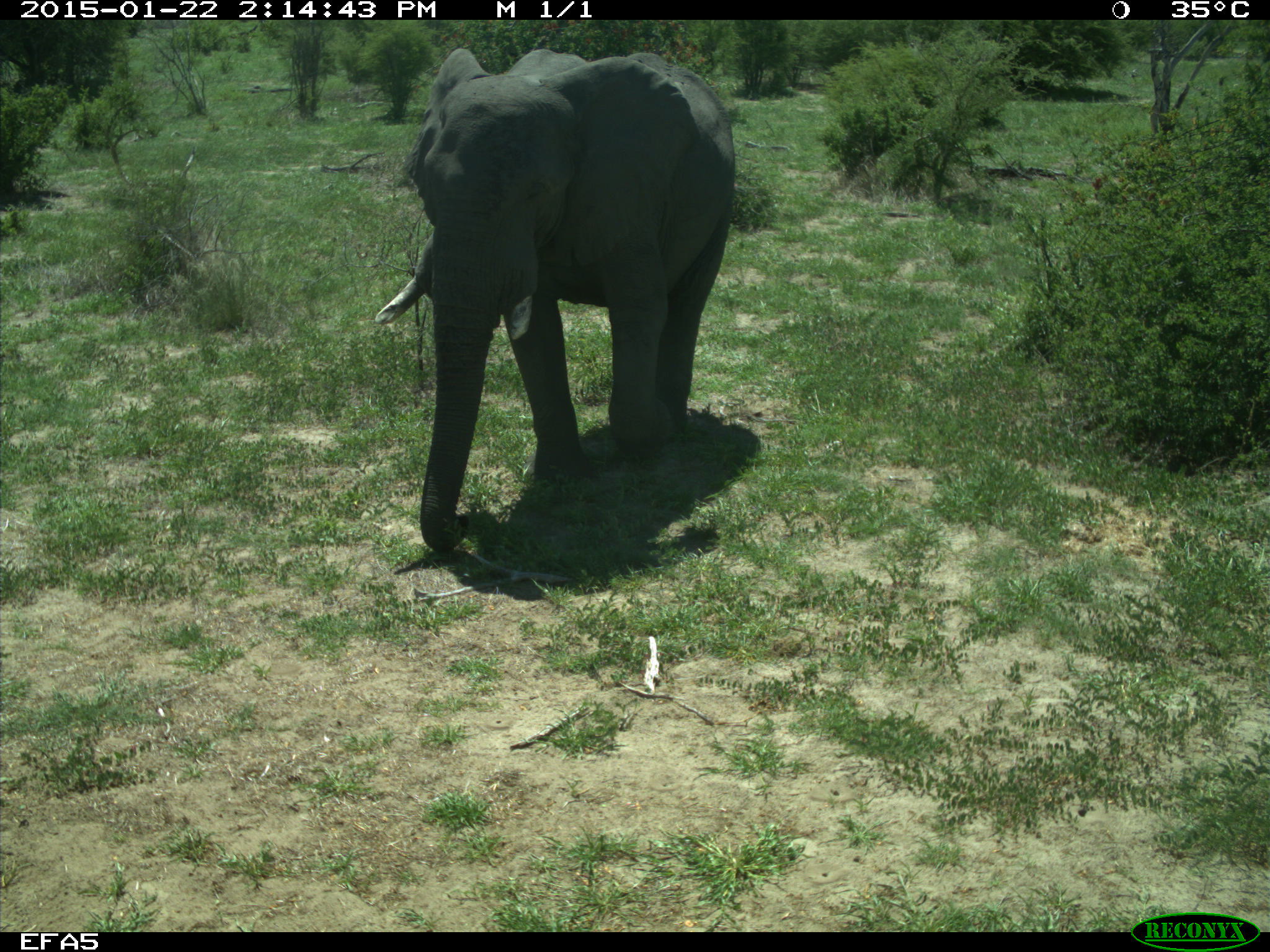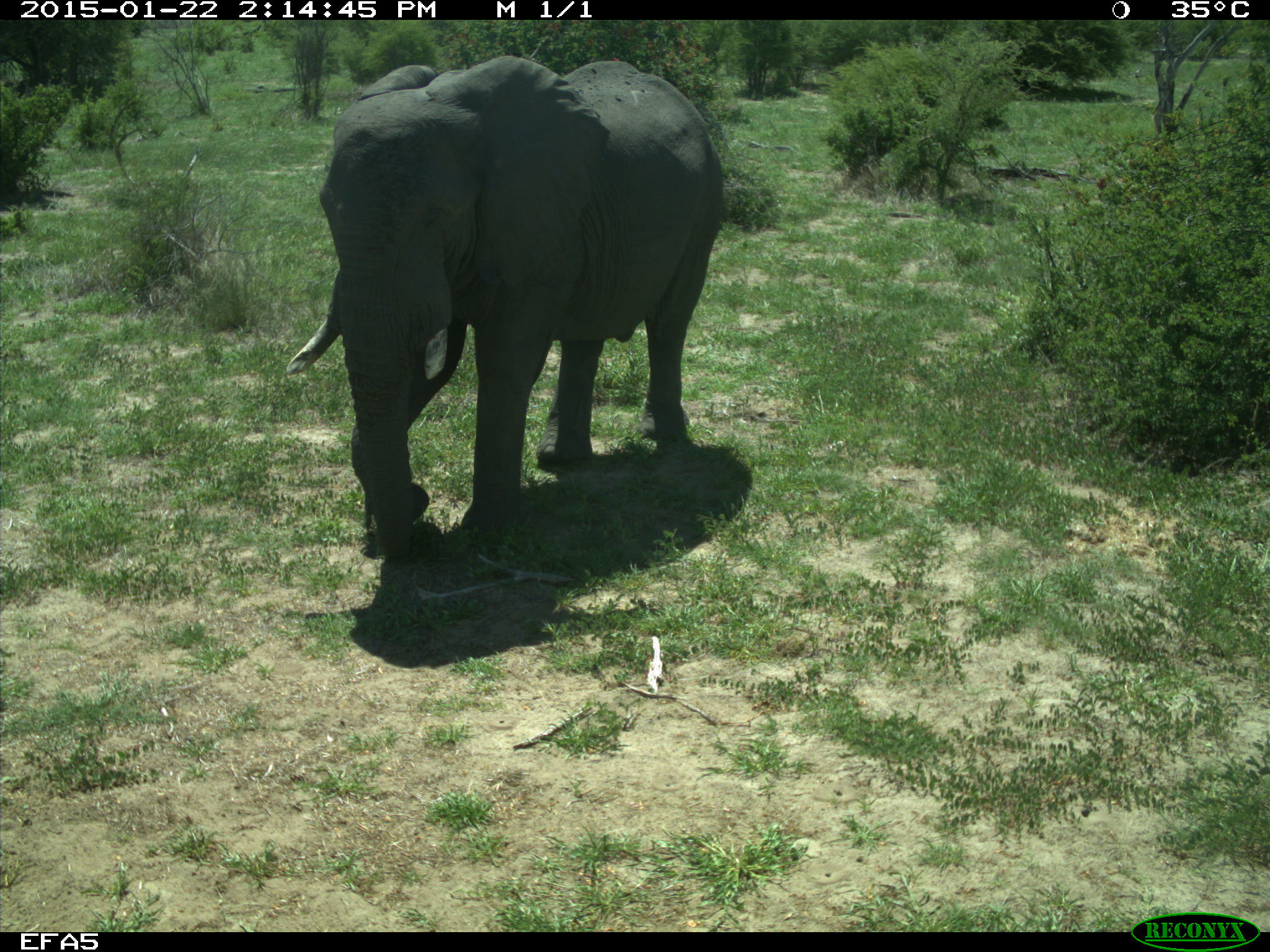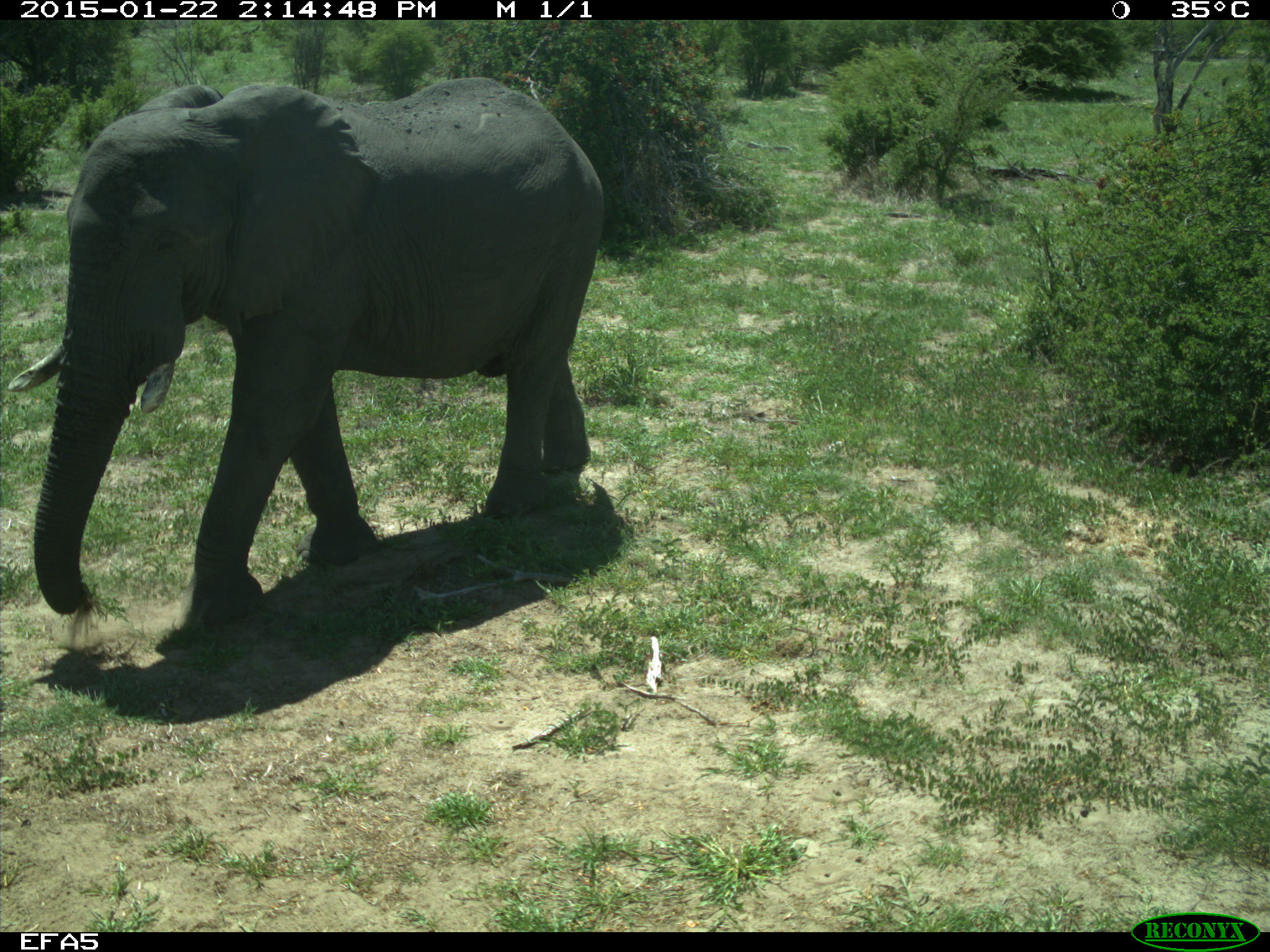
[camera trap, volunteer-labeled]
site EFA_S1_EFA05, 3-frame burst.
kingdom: Animalia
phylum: Chordata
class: Mammalia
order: Proboscidea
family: Elephantidae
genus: Loxodonta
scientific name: Loxodonta africana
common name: african bush elephant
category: elephant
Elephant (african bush elephant) (Loxodonta africana), count 1. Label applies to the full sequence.